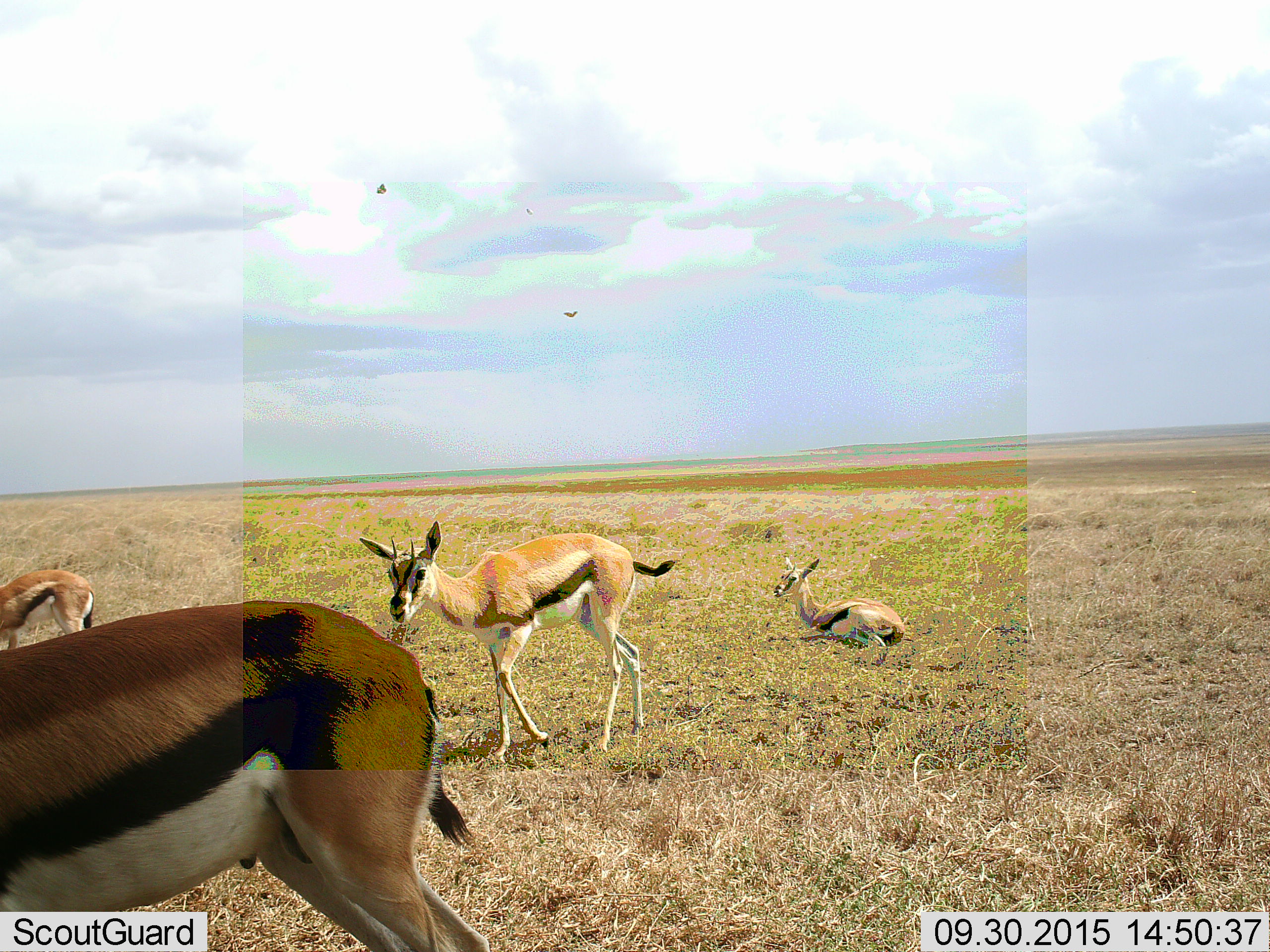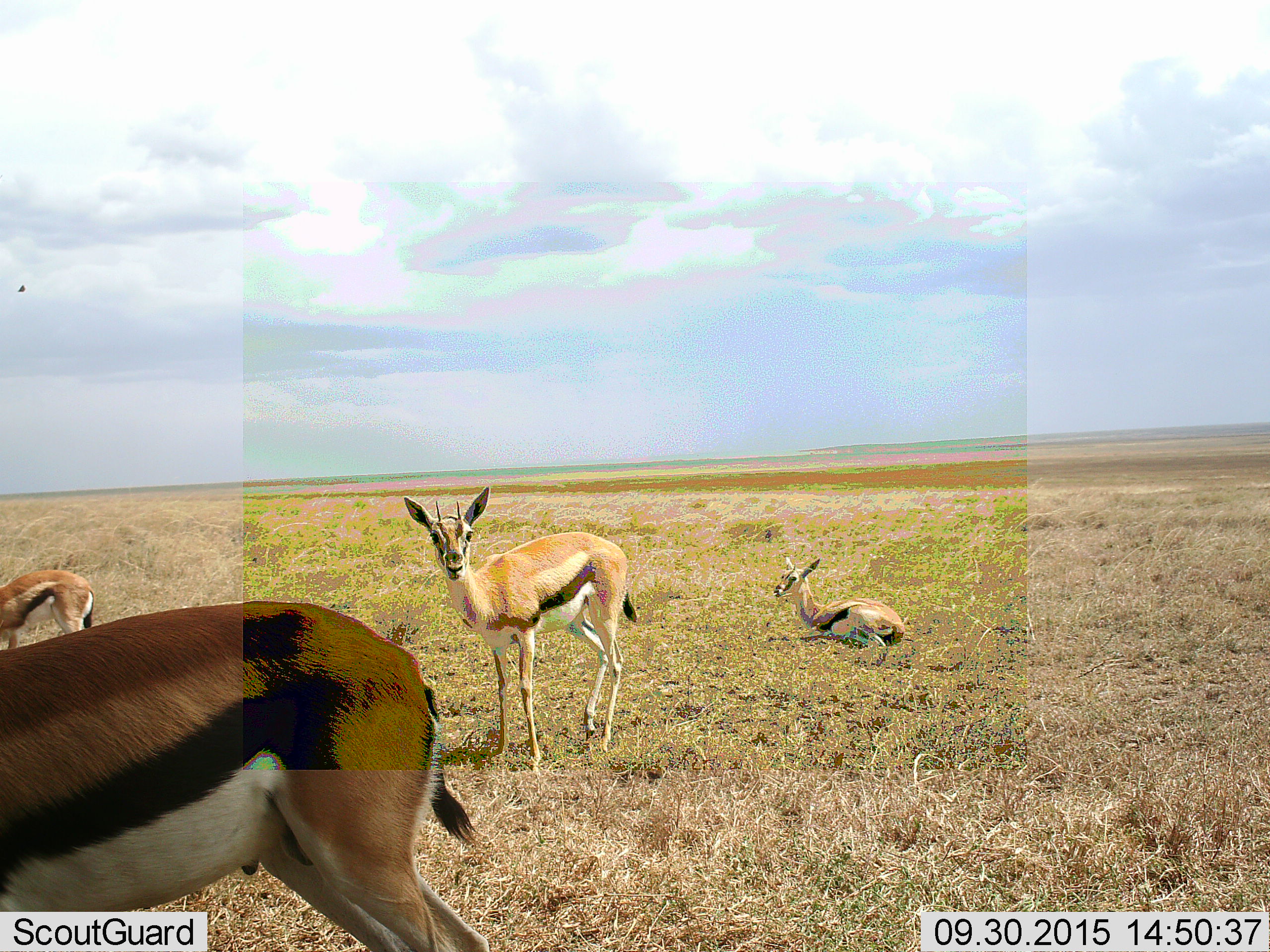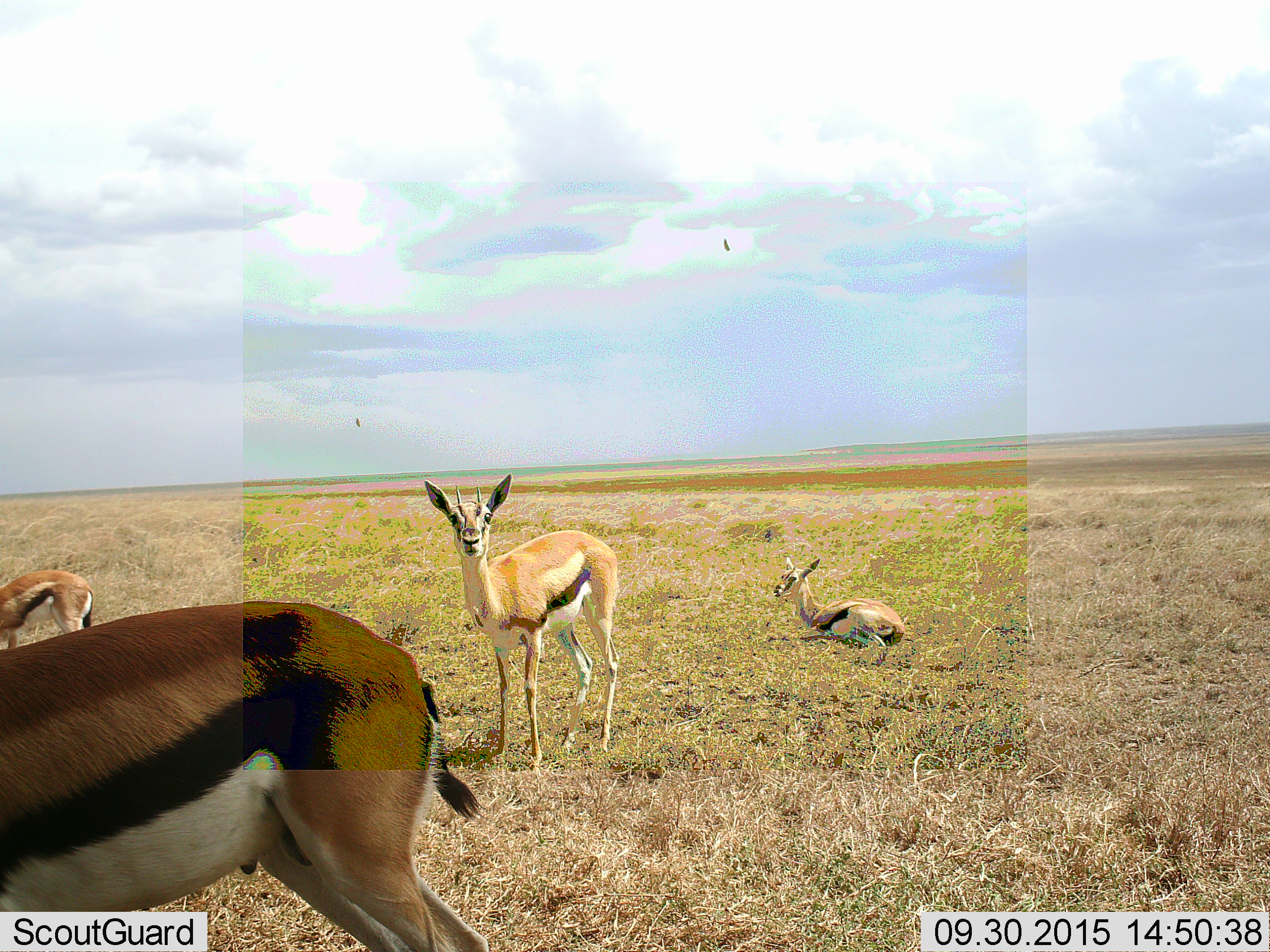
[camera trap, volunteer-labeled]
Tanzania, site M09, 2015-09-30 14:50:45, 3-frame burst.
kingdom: Animalia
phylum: Chordata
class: Aves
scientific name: Aves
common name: bird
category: otherbird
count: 3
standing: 0%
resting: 0%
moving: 100%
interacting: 0%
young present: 0%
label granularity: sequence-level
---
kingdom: Animalia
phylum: Chordata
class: Mammalia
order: Artiodactyla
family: Bovidae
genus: Eudorcas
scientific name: Eudorcas thomsonii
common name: thomson's gazelle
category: gazellethomsons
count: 4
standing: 90%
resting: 100%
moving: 50%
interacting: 0%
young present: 40%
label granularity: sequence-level